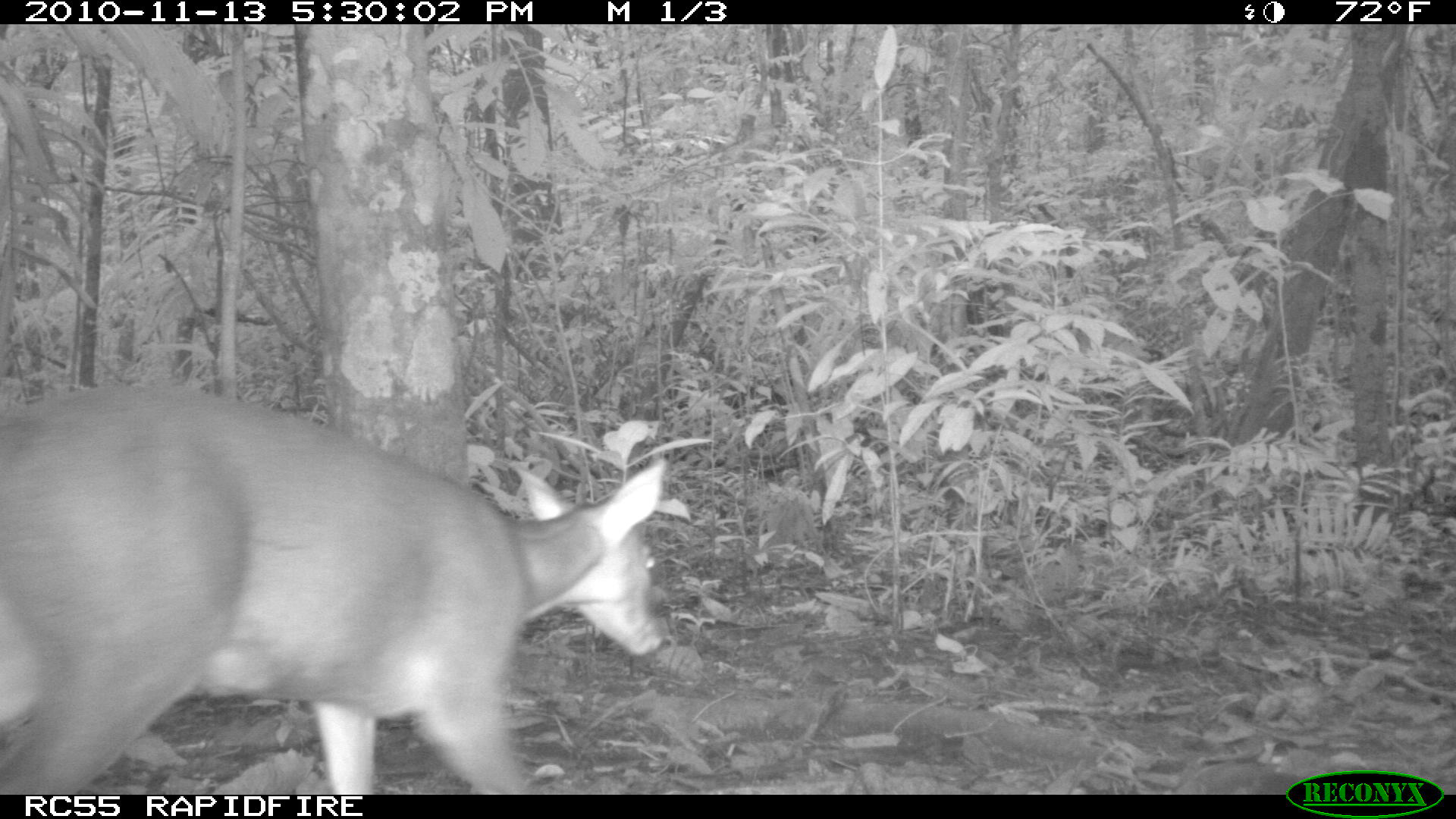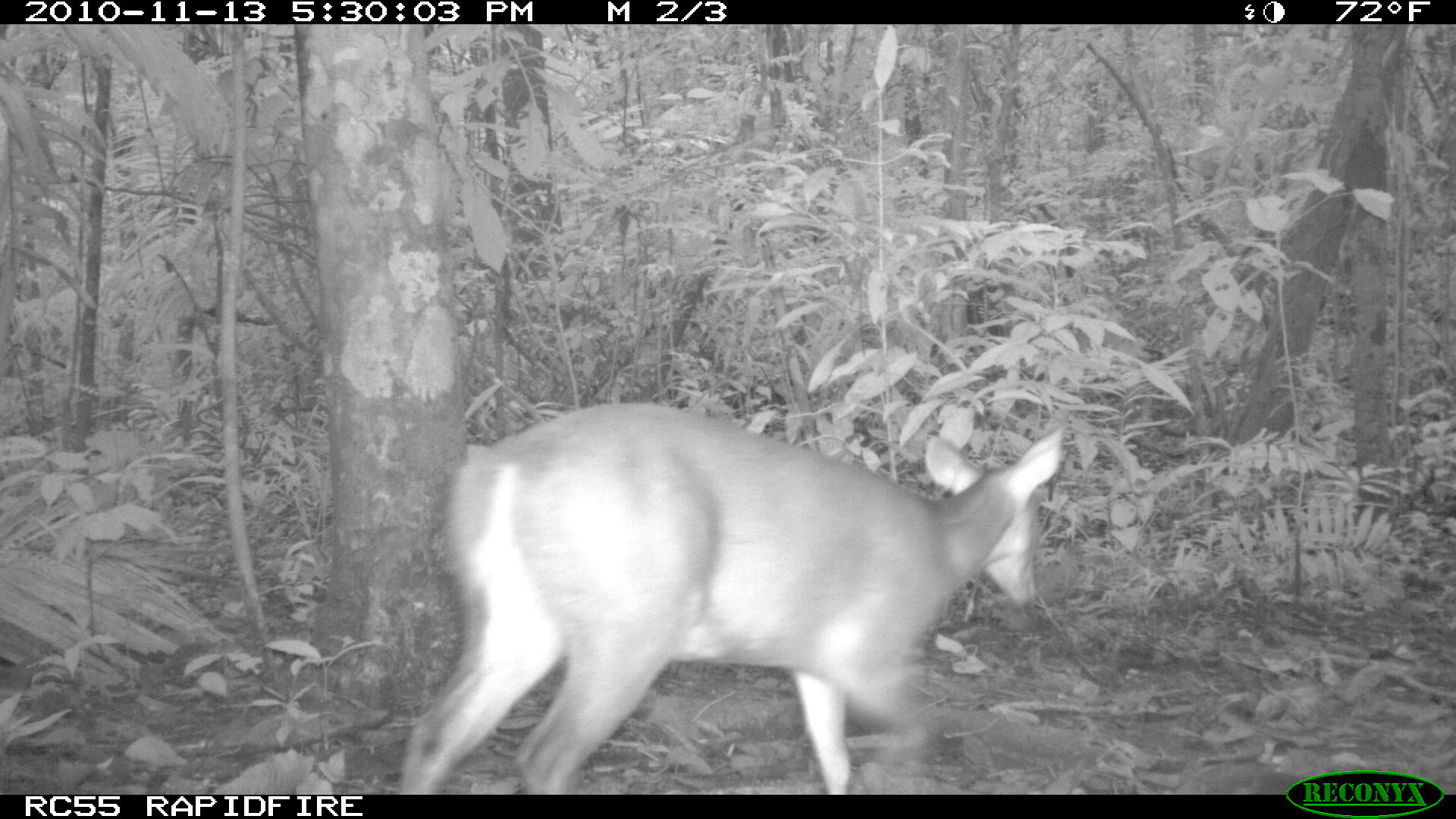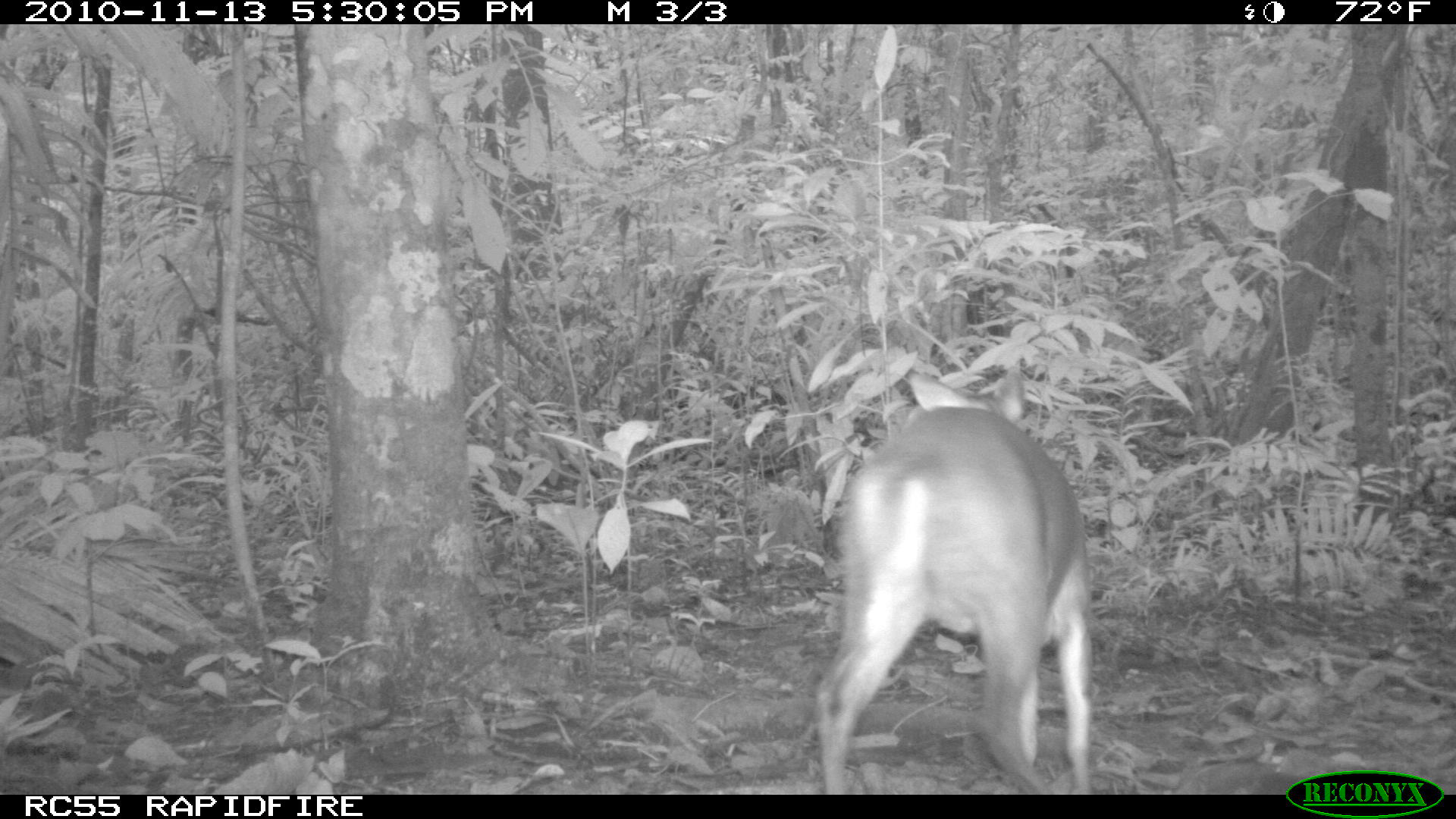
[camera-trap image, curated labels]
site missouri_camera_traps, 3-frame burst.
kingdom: Animalia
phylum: Chordata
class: Mammalia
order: Artiodactyla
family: Cervidae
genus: Odocoileus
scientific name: Odocoileus virginianus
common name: white-tailed deer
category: white tailed deer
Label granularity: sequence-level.